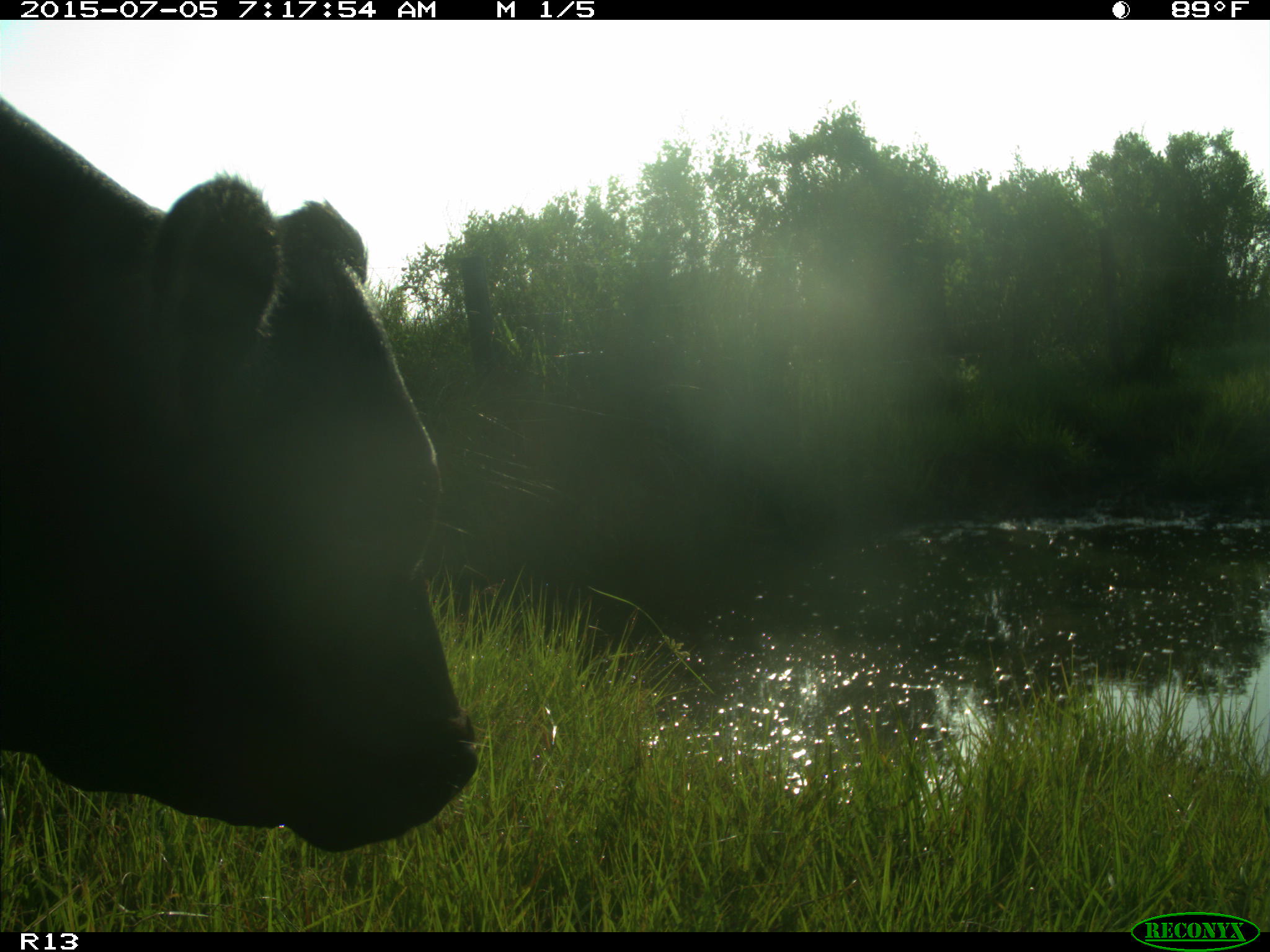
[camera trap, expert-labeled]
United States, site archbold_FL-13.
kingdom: Animalia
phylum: Chordata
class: Mammalia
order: Artiodactyla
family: Bovidae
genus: Bos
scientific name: Bos taurus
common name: domestic cow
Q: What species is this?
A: Bos taurus (domestic cow).